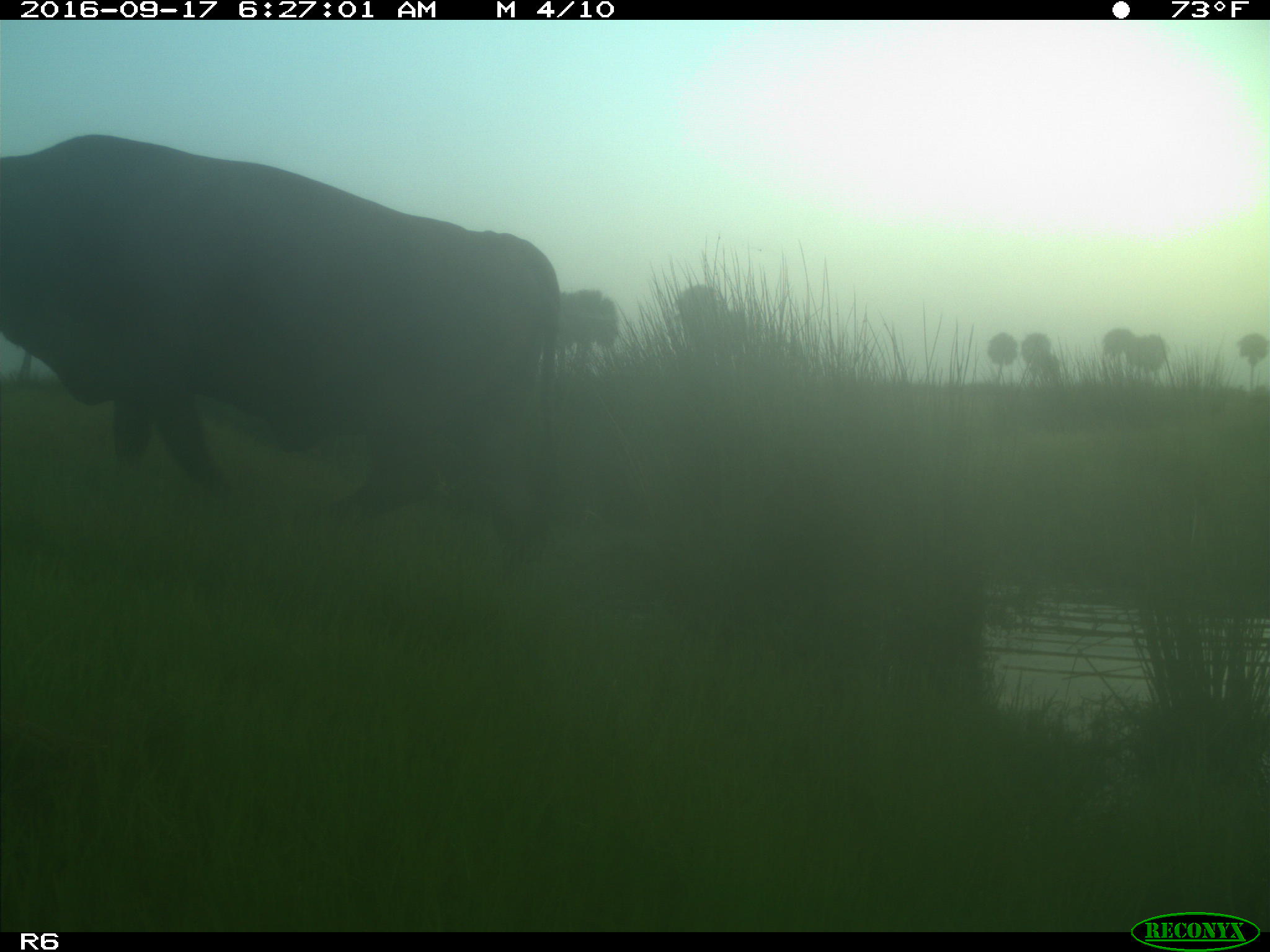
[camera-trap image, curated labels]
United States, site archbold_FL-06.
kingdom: Animalia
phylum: Chordata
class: Mammalia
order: Artiodactyla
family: Bovidae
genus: Bos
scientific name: Bos taurus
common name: domestic cow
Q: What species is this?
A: Bos taurus (domestic cow).